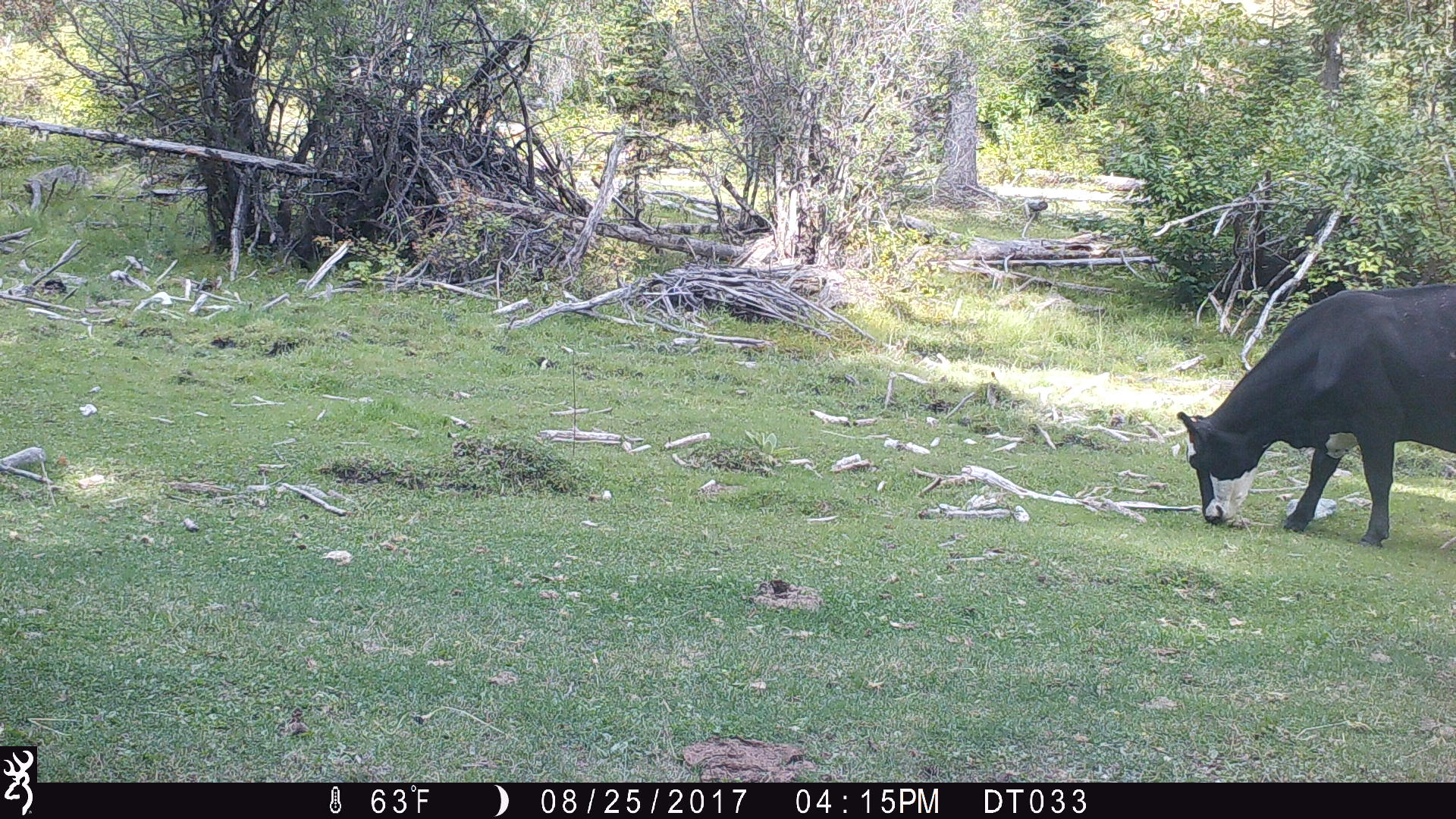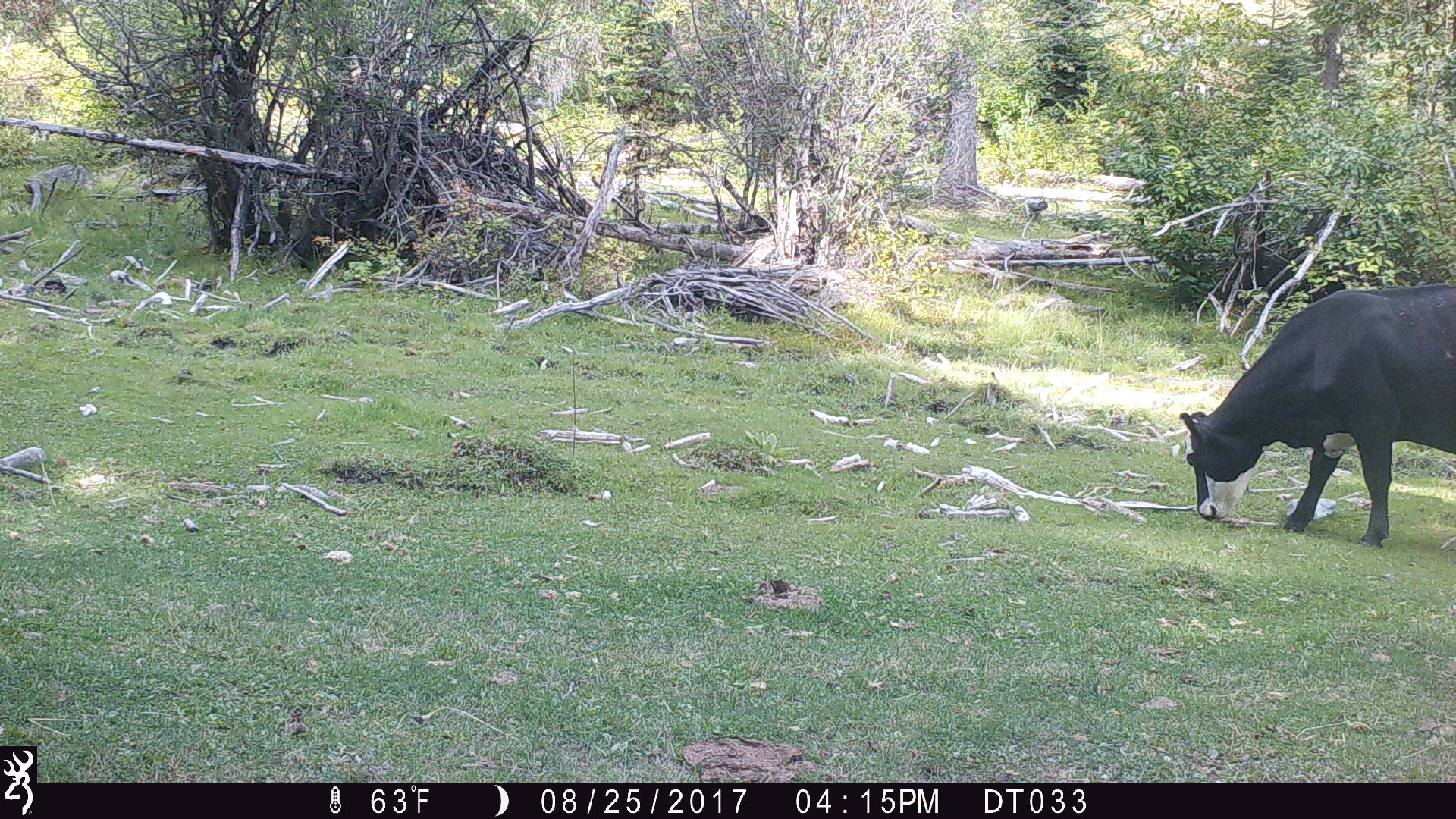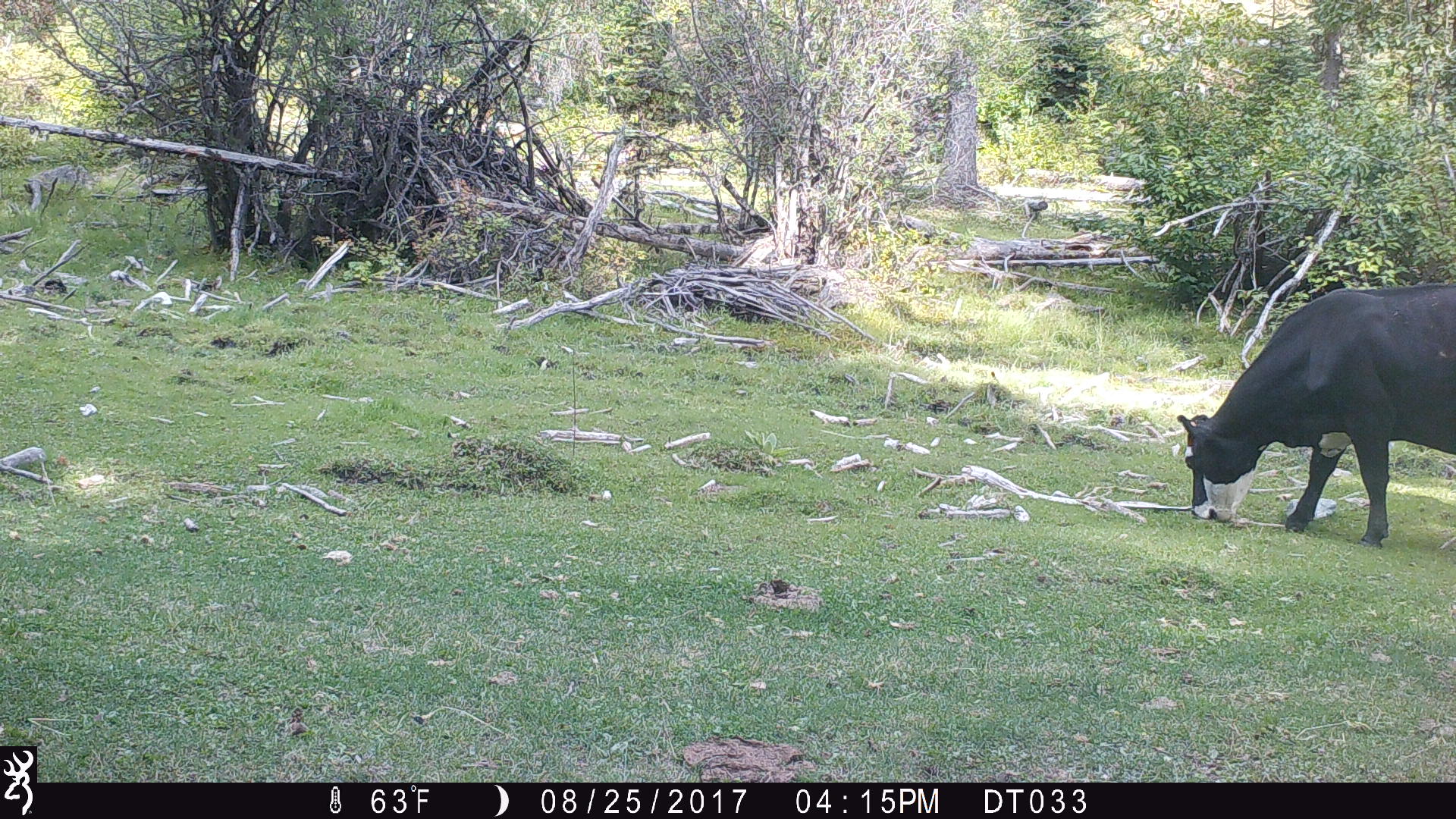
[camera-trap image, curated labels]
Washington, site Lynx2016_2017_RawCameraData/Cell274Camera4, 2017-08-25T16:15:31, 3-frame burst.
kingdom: Animalia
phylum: Chordata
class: Mammalia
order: Artiodactyla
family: Bovidae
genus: Bos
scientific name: Bos taurus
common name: domestic cattle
Domestic cattle (Bos taurus). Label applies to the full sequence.